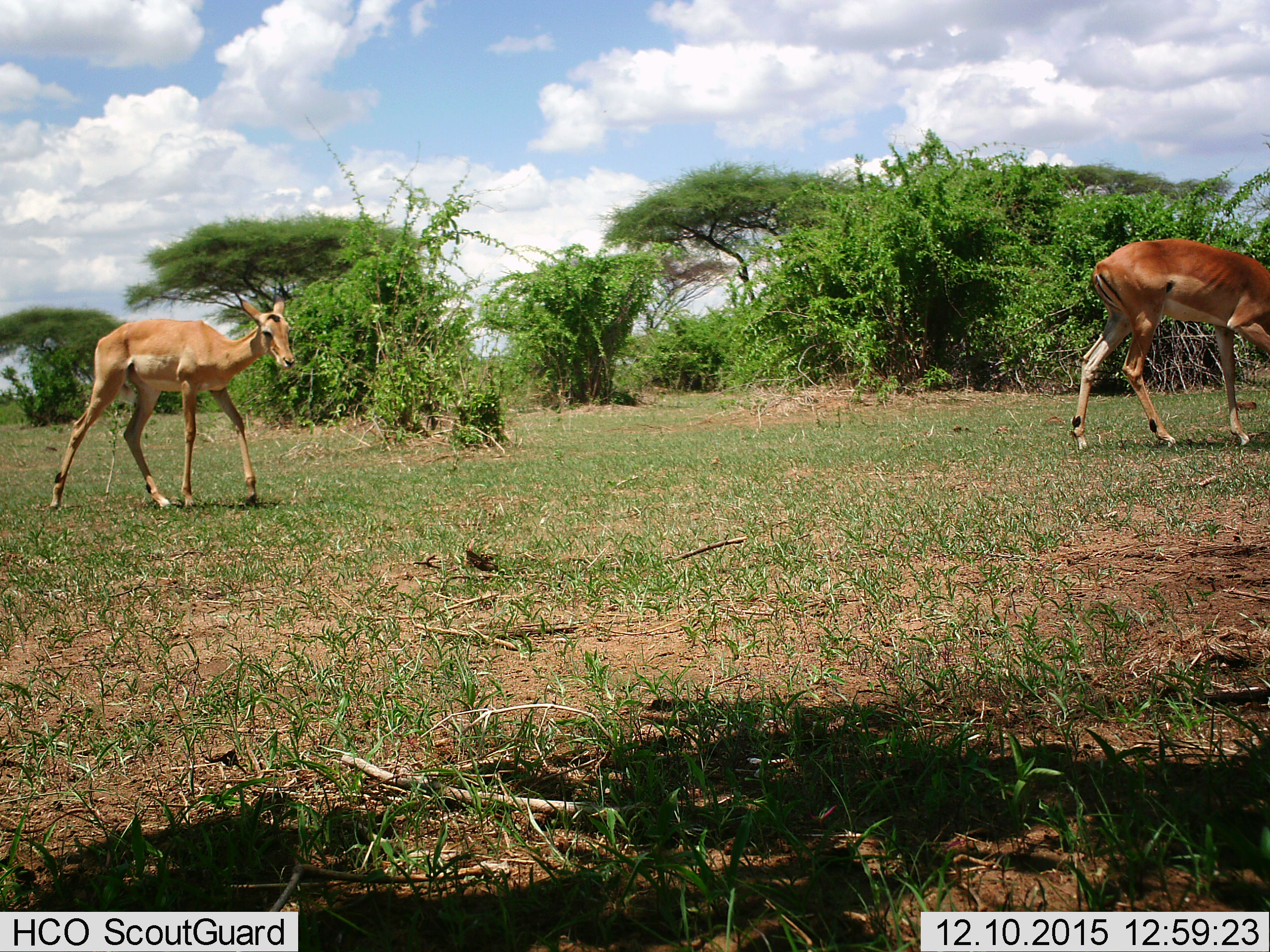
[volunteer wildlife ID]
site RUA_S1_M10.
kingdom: Animalia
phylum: Chordata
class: Mammalia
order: Artiodactyla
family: Bovidae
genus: Aepyceros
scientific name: Aepyceros melampus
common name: impala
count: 2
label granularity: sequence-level